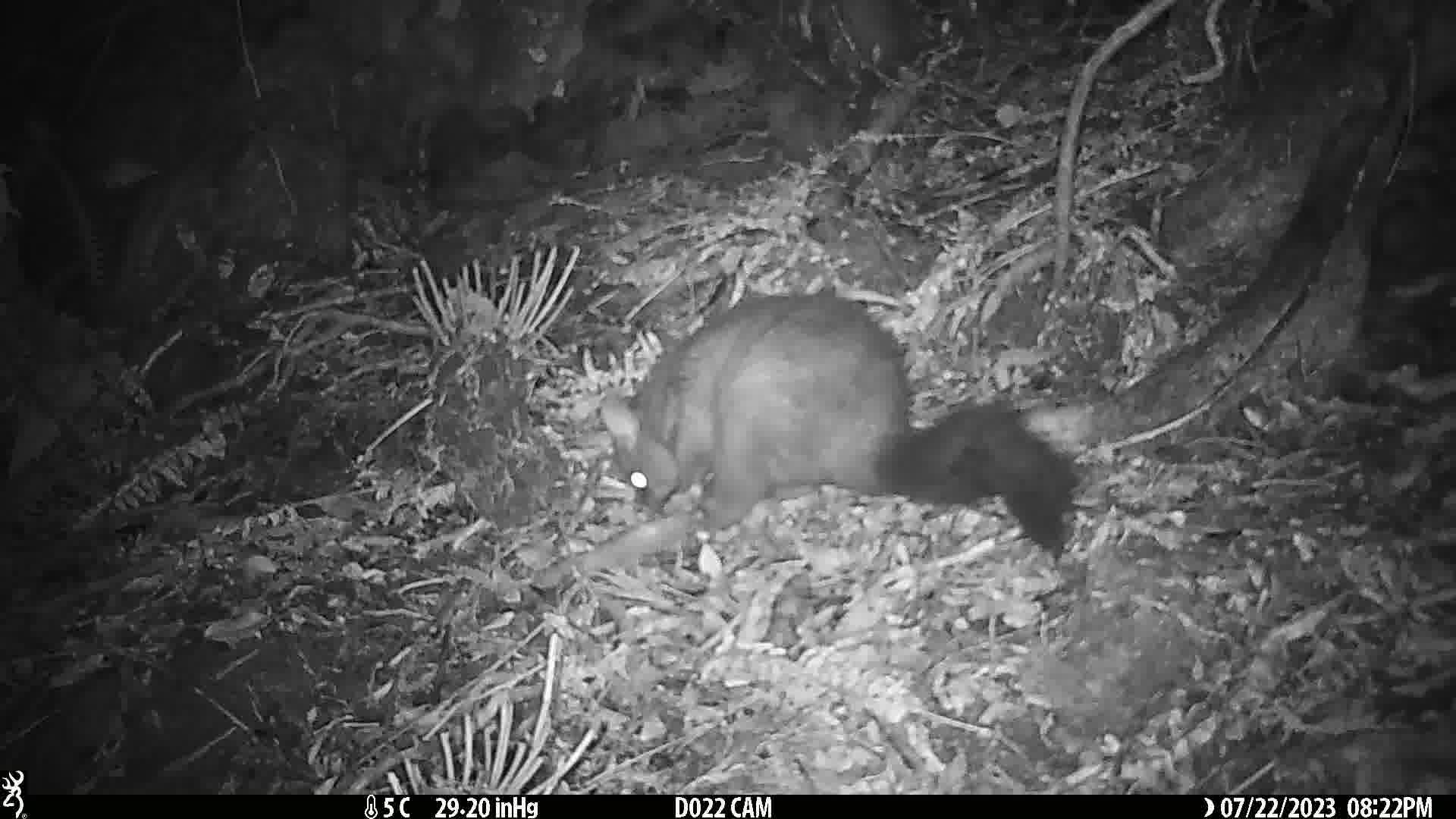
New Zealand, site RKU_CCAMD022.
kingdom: Animalia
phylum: Chordata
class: Mammalia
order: Diprotodontia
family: Phalangeridae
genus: Trichosurus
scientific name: Trichosurus vulpecula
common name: common brushtail possum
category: possum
Possum (common brushtail possum) (Trichosurus vulpecula).